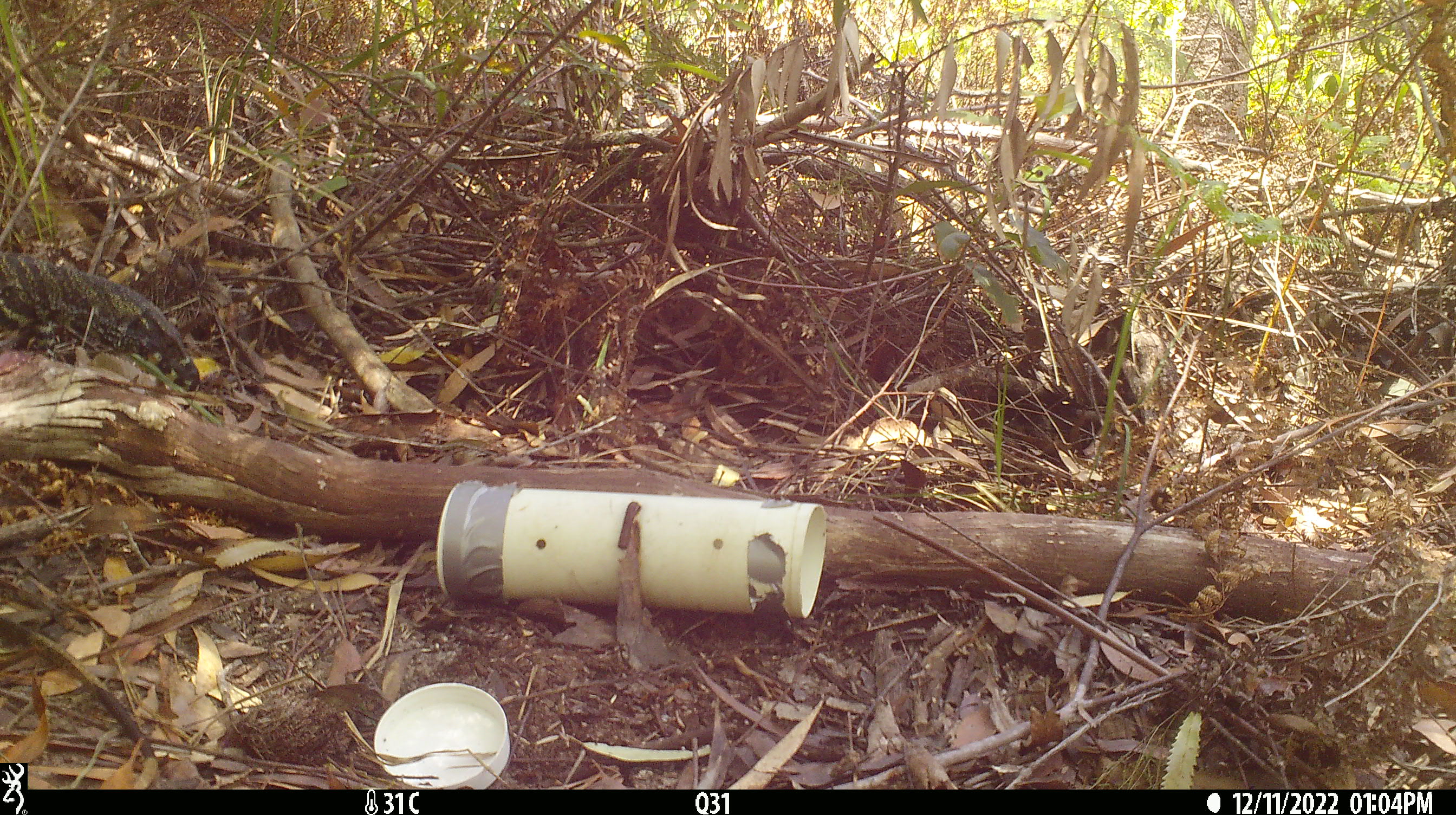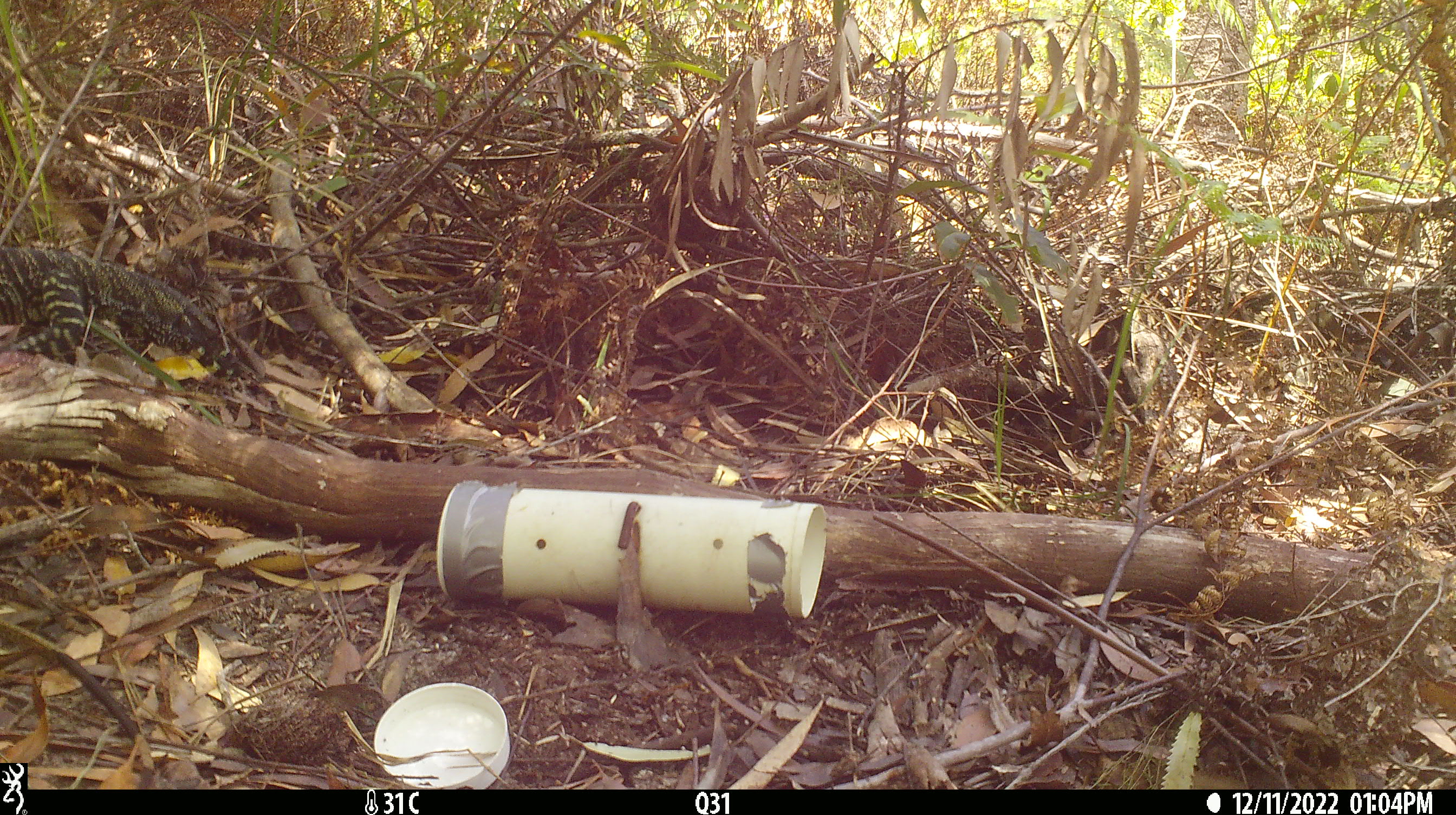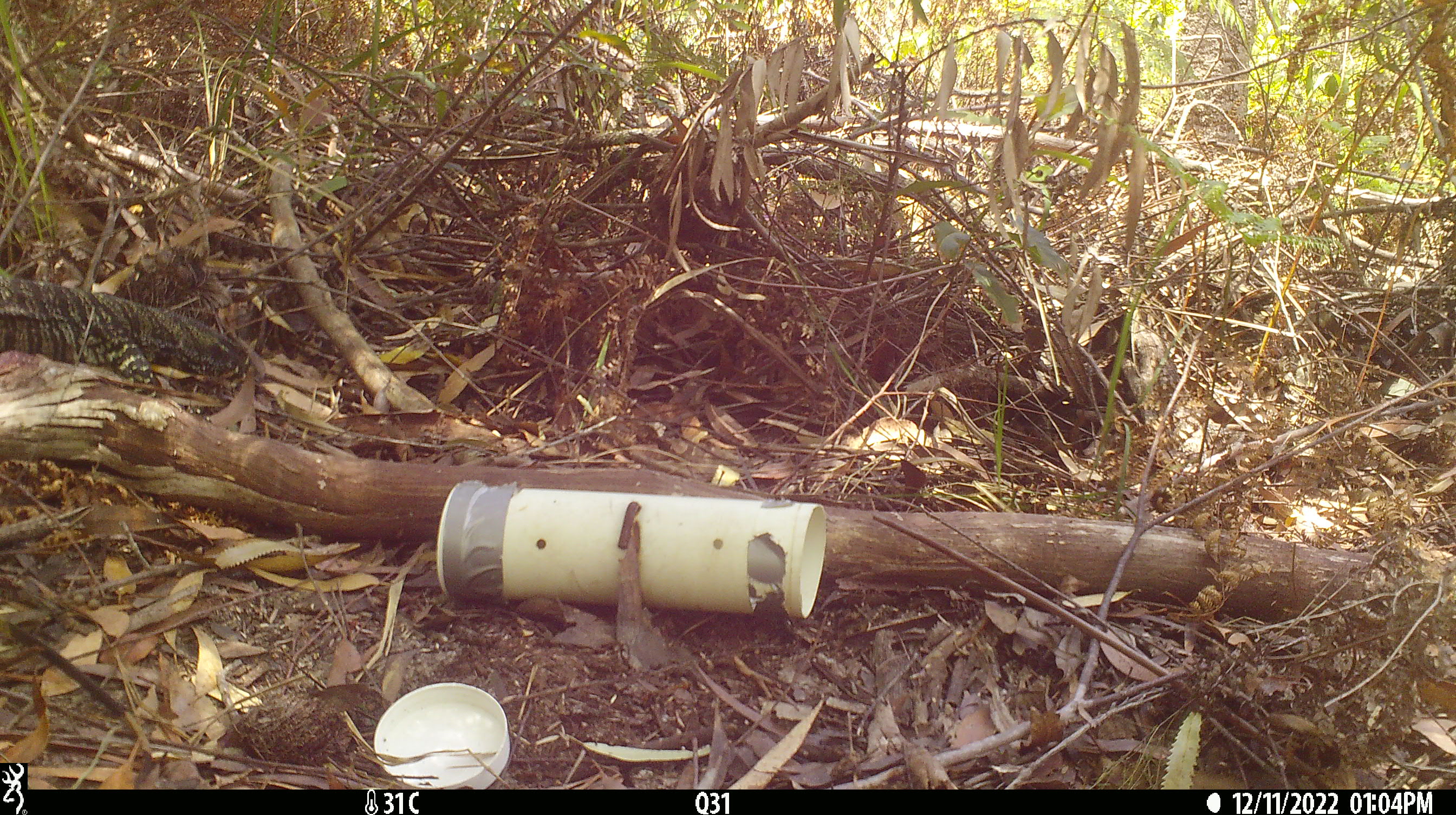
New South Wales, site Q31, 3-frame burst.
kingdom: Animalia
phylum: Chordata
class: Reptilia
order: Squamata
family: Varanidae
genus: Varanus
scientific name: Varanus varius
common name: lace monitor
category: goanna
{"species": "goanna (lace monitor) (Varanus varius)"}